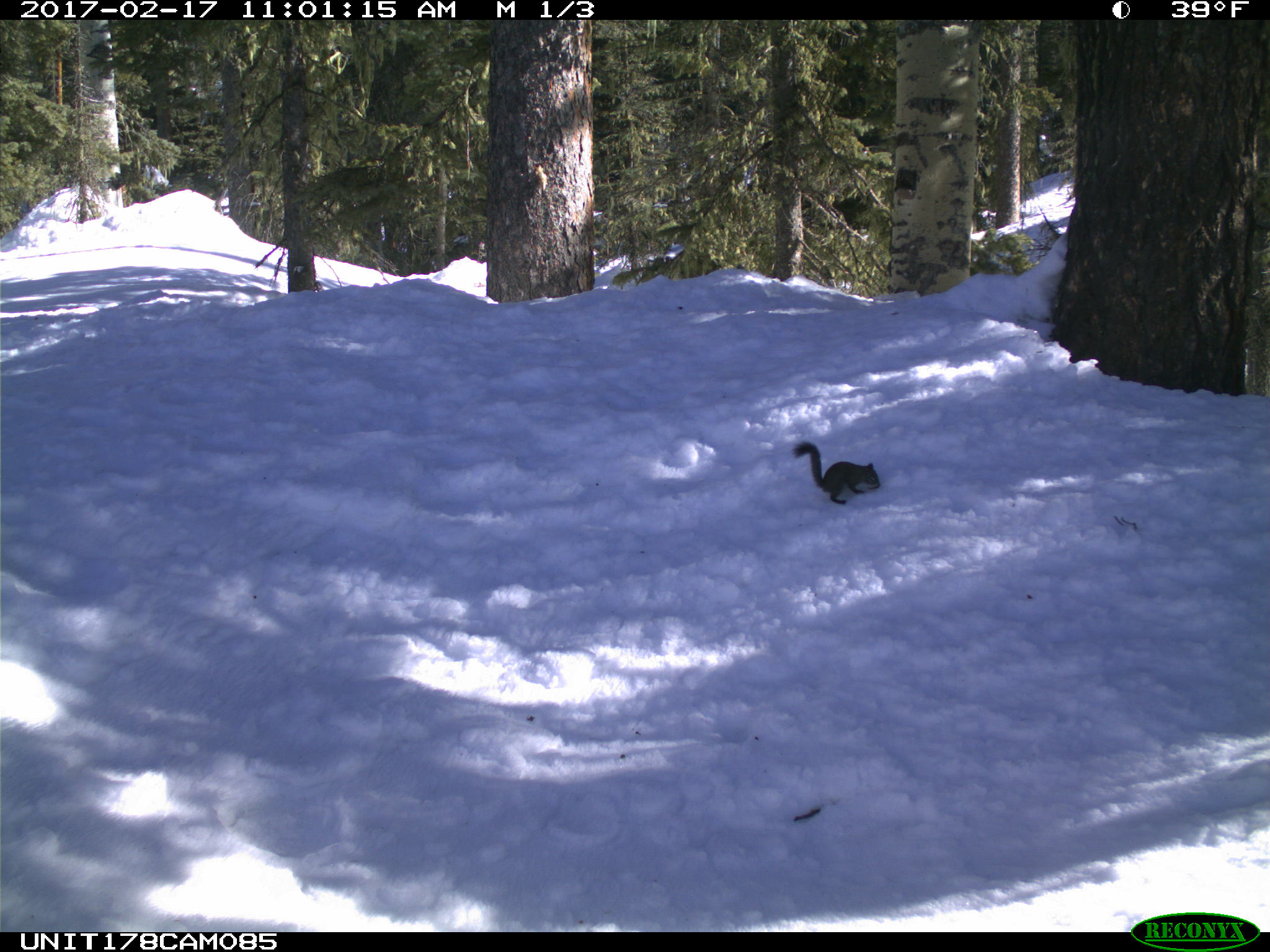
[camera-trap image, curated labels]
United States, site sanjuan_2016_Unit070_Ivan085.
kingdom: Animalia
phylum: Chordata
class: Mammalia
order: Rodentia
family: Sciuridae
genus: Tamiasciurus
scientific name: Tamiasciurus hudsonicus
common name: american red squirrel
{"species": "Tamiasciurus hudsonicus (american red squirrel)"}